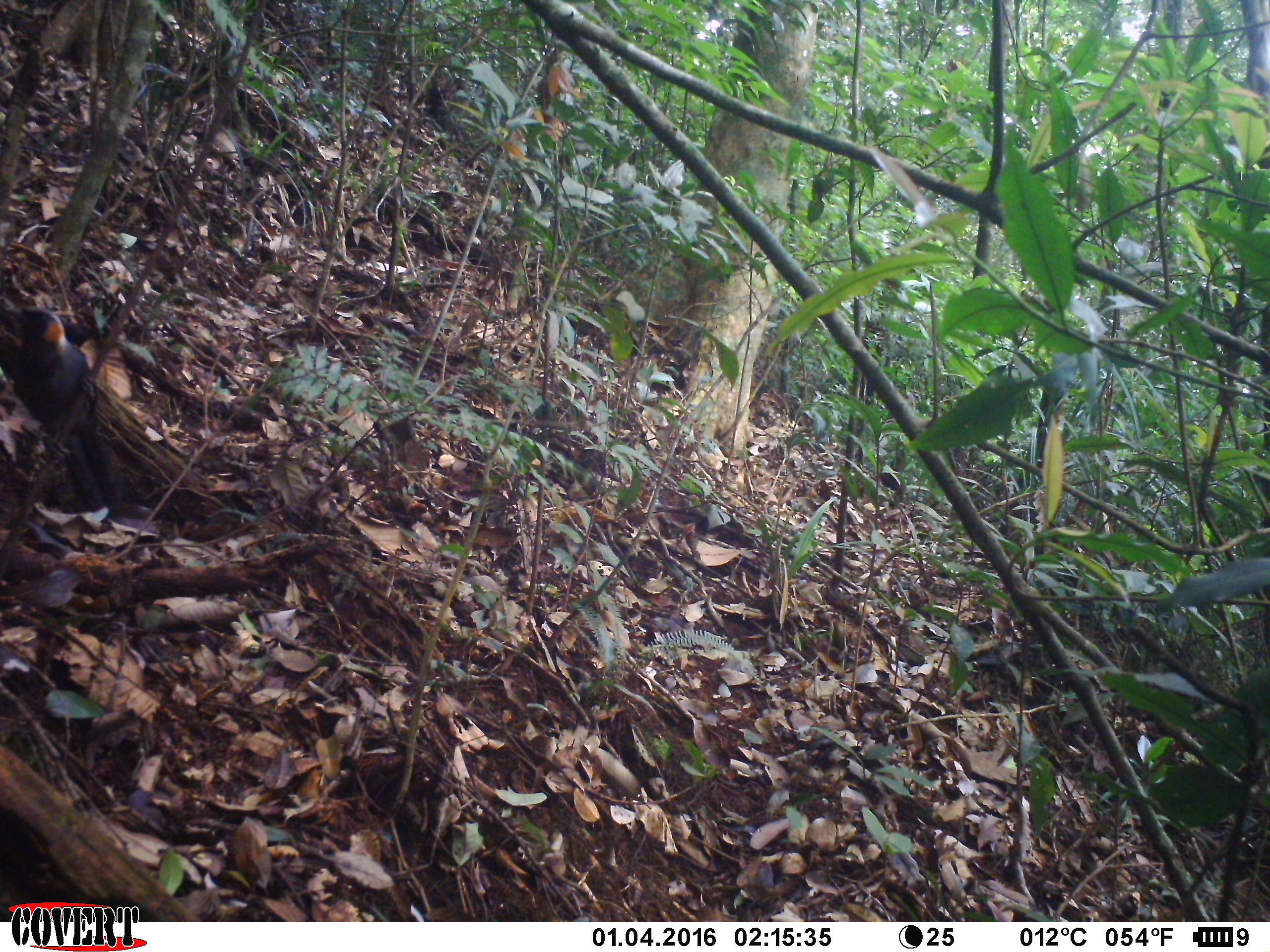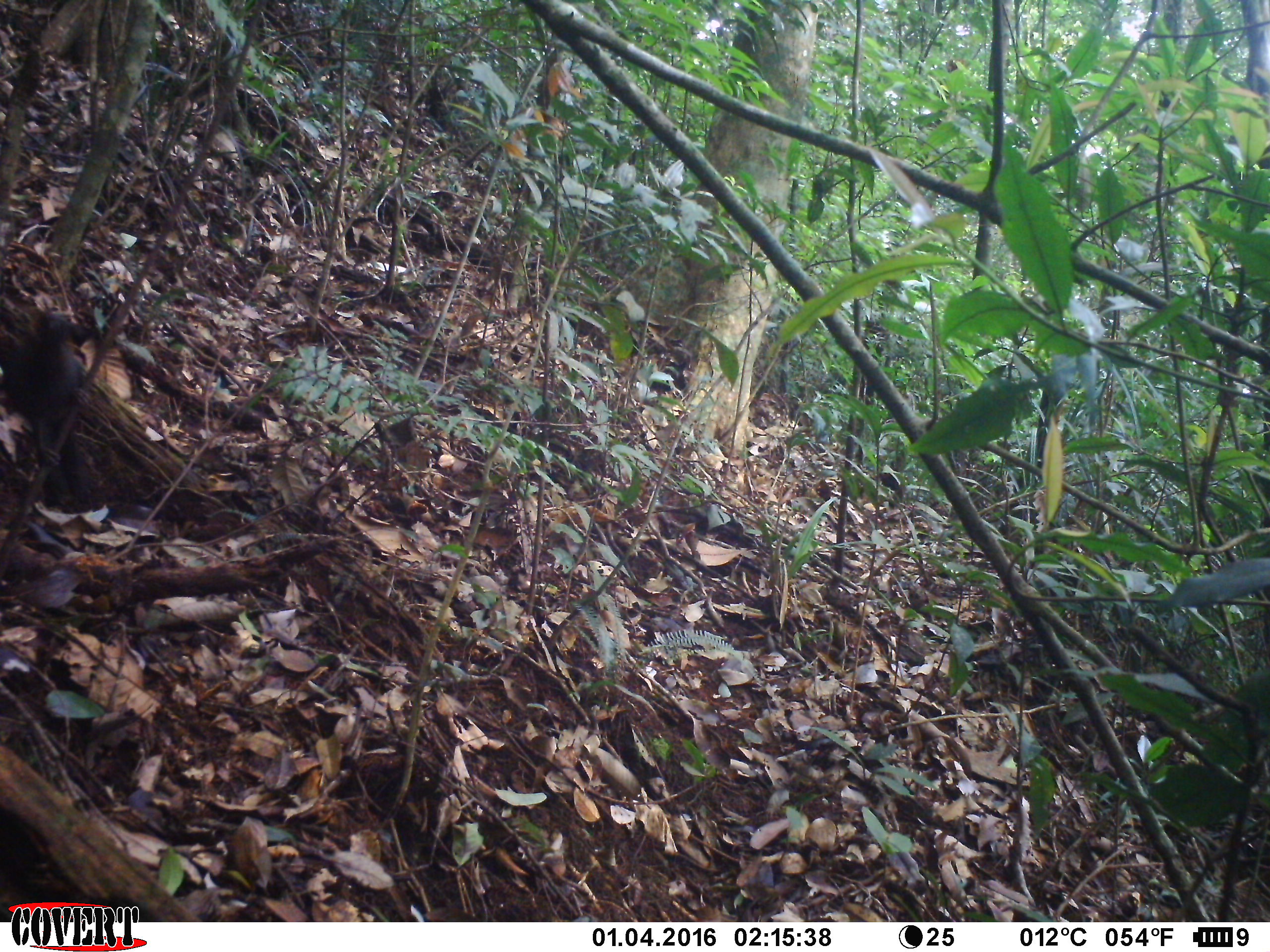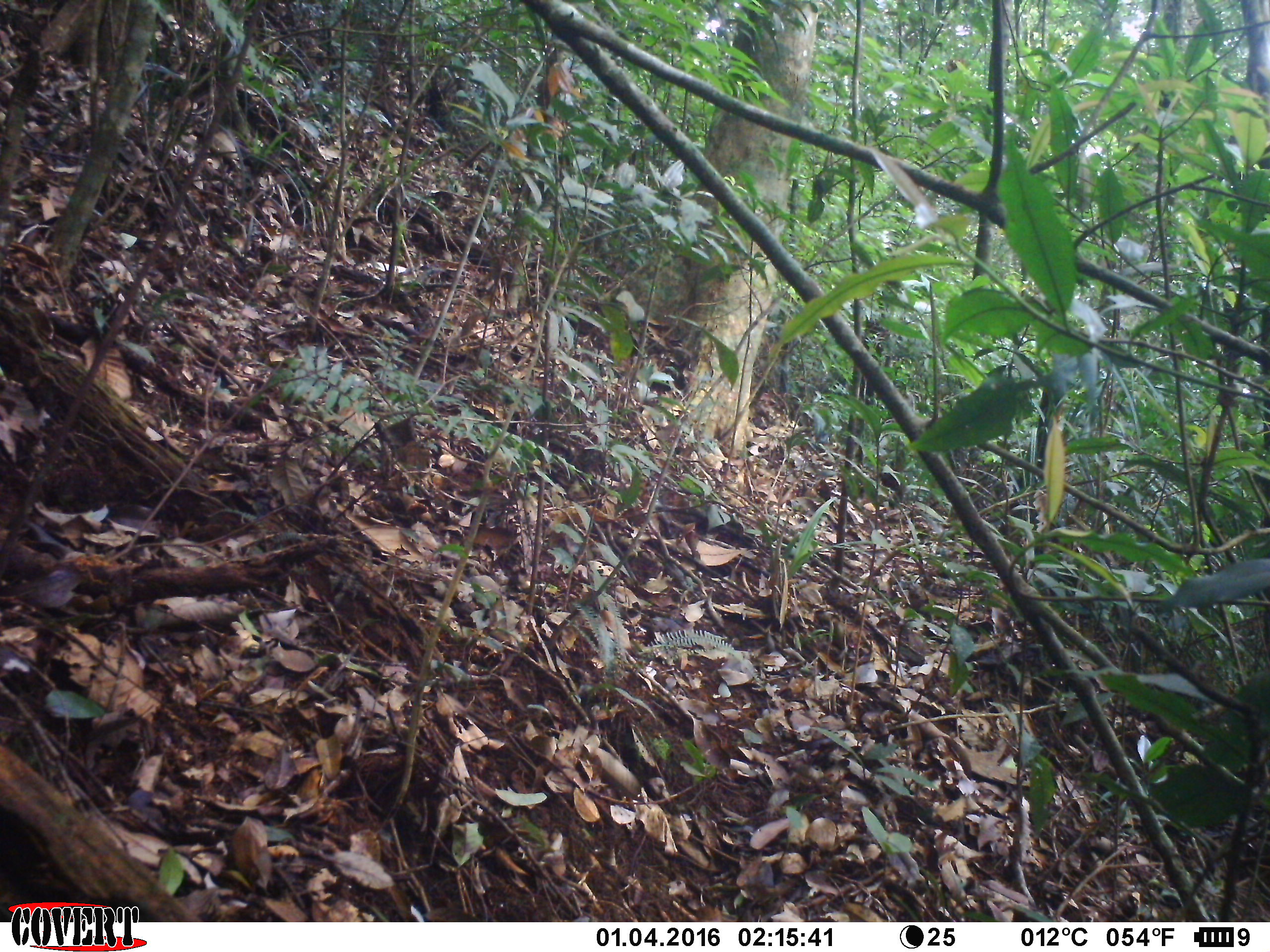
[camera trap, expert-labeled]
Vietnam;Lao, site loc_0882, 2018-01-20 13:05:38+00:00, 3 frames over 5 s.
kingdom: Animalia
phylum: Chordata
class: Aves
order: Passeriformes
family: Leiothrichidae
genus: Garrulax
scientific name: Garrulax castanotis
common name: rufous-cheeked laughingthrush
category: rufous cheeked laughingthrush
Rufous cheeked laughingthrush (rufous-cheeked laughingthrush) (Garrulax castanotis). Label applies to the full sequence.